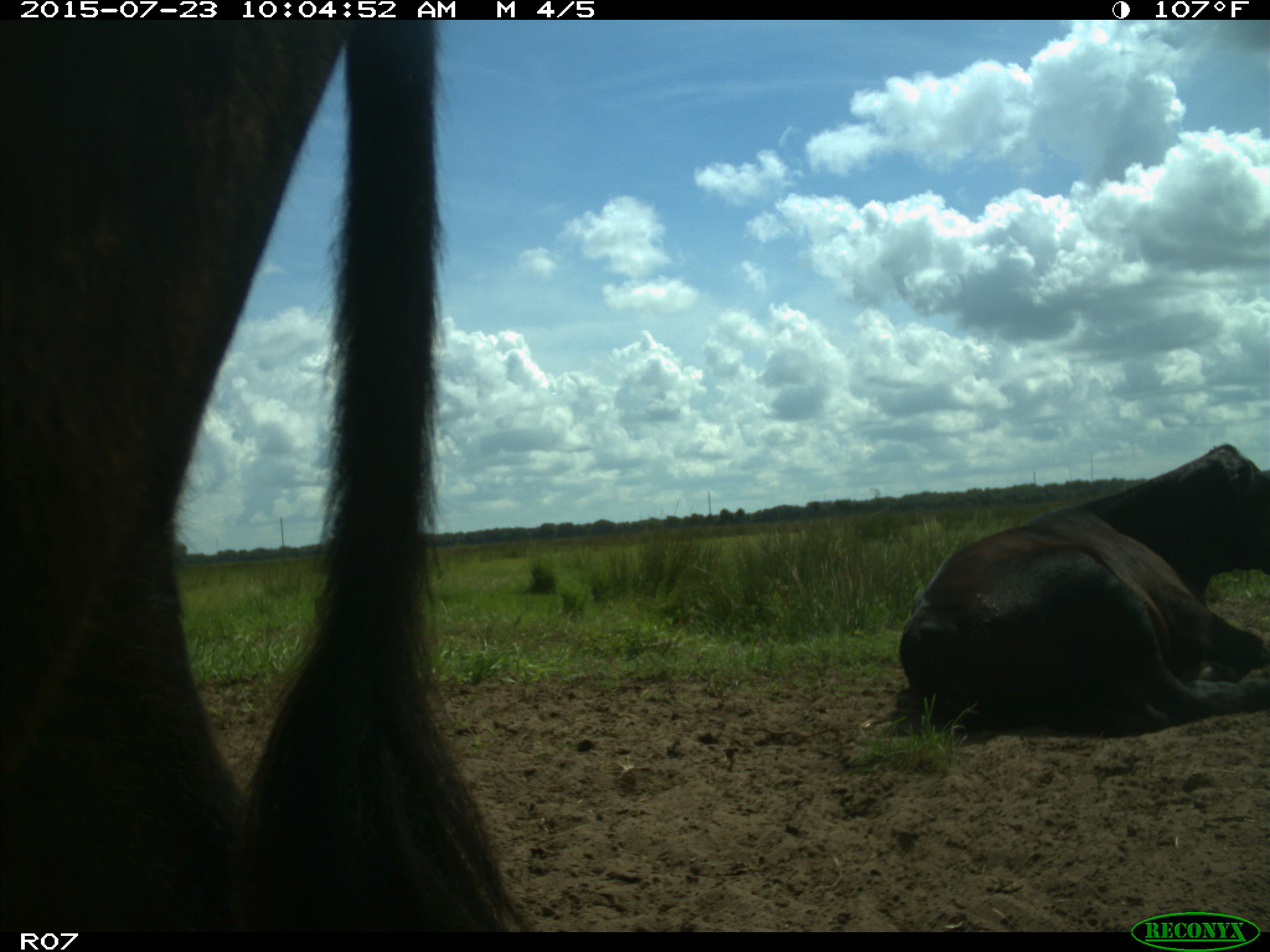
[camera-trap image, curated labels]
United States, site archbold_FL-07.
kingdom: Animalia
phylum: Chordata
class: Mammalia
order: Artiodactyla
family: Bovidae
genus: Bos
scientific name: Bos taurus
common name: domestic cow